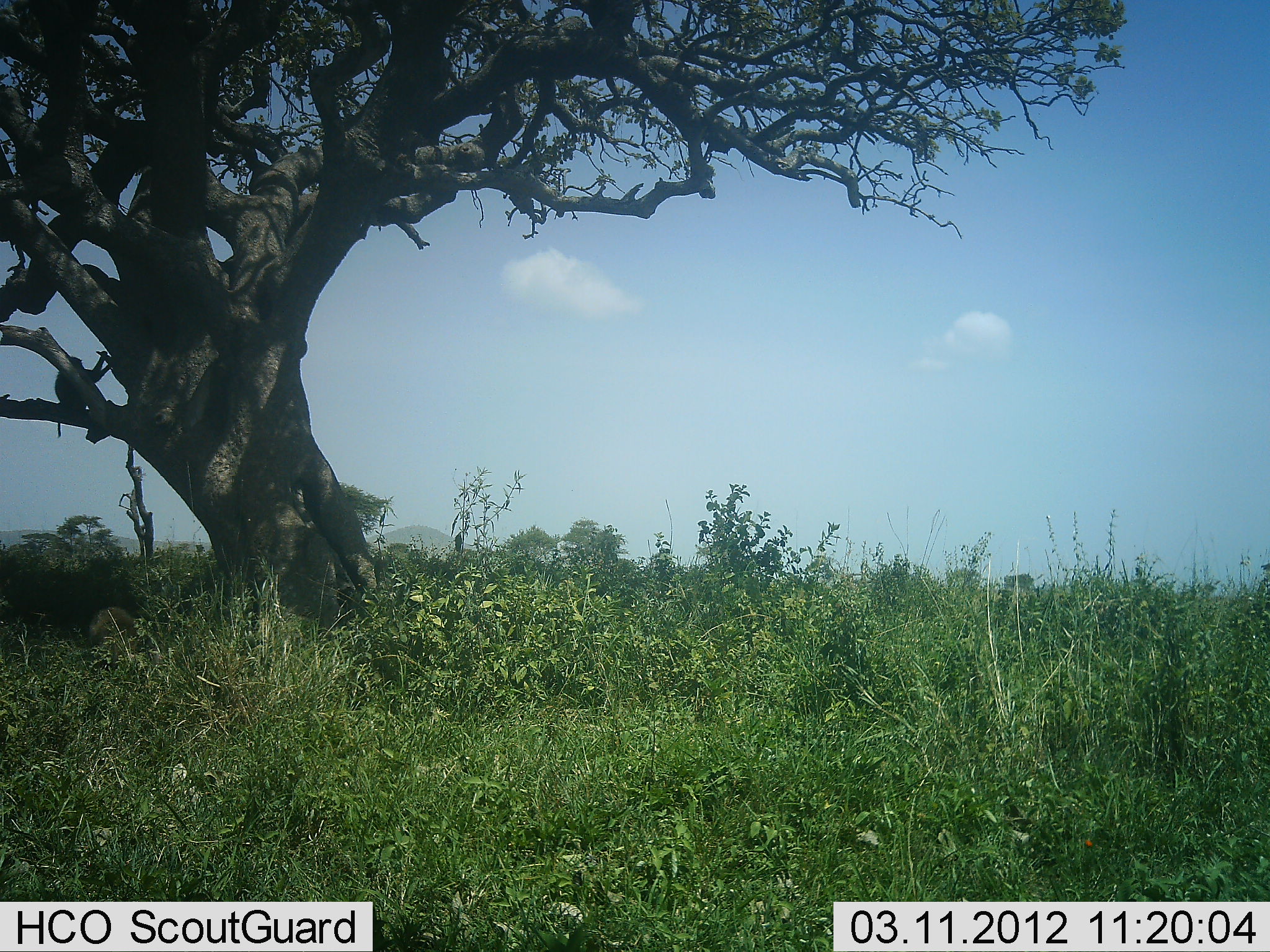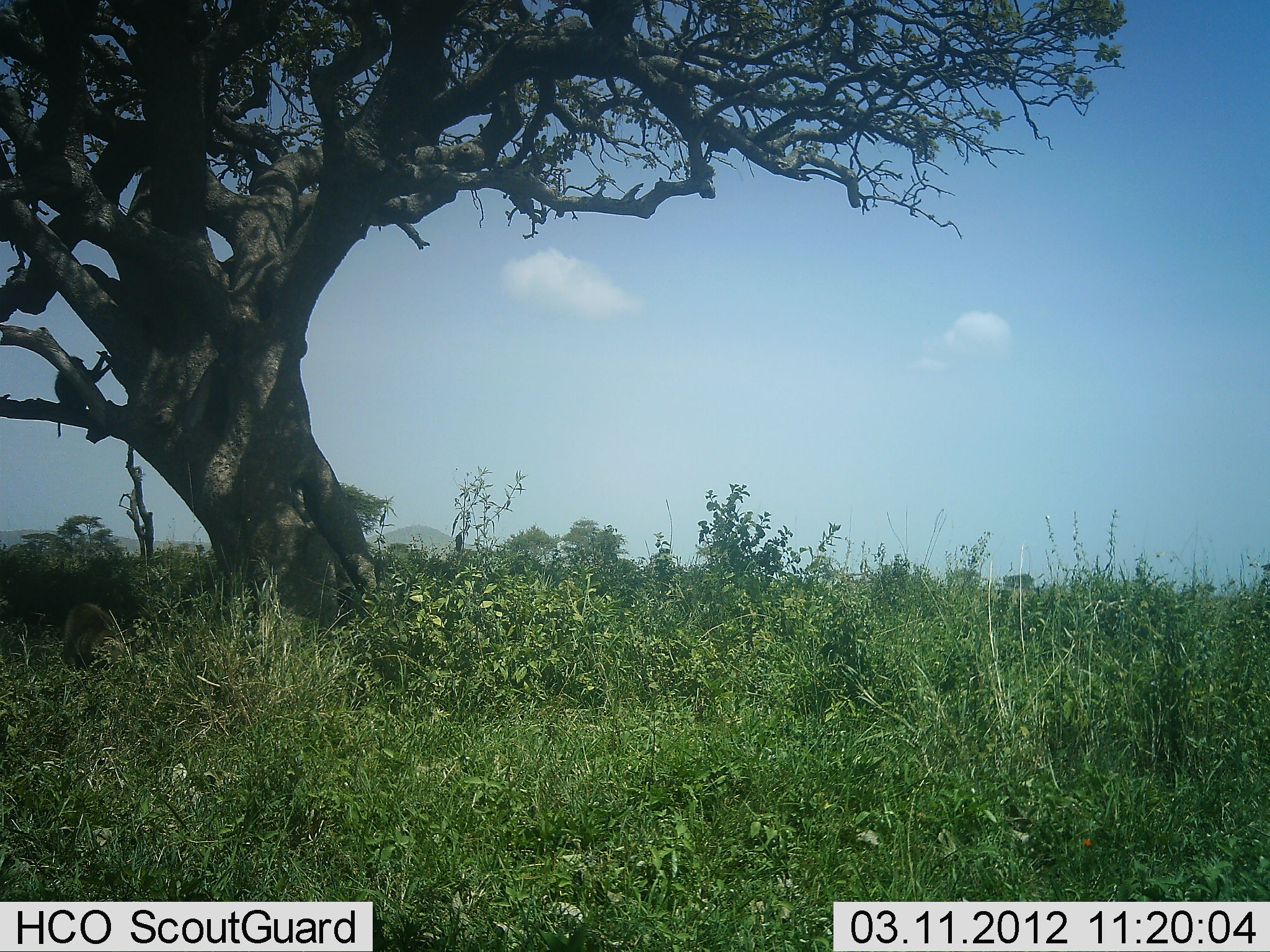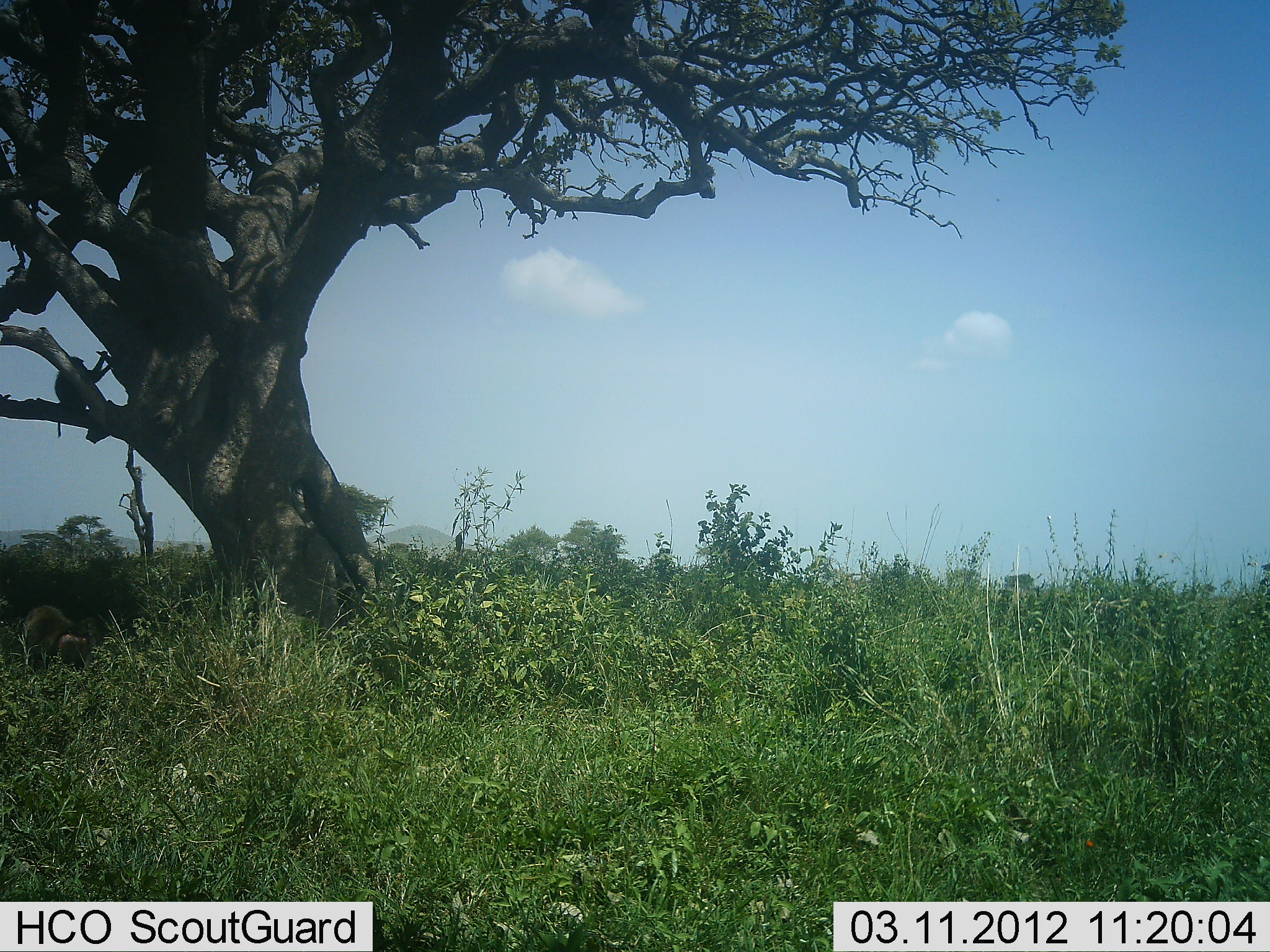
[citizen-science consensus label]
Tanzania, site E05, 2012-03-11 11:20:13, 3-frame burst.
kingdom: Animalia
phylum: Chordata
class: Mammalia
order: Primates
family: Cercopithecidae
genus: Papio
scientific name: Papio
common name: baboon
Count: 2.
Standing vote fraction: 23%.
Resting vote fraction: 45%.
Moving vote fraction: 95%.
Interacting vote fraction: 0%.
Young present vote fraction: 0%.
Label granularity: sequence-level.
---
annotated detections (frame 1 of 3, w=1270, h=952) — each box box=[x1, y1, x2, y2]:
animal: box=[84, 606, 139, 653]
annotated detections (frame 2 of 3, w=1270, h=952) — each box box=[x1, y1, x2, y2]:
animal: box=[58, 600, 130, 673]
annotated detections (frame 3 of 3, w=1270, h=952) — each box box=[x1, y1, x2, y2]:
animal: box=[21, 604, 91, 666]